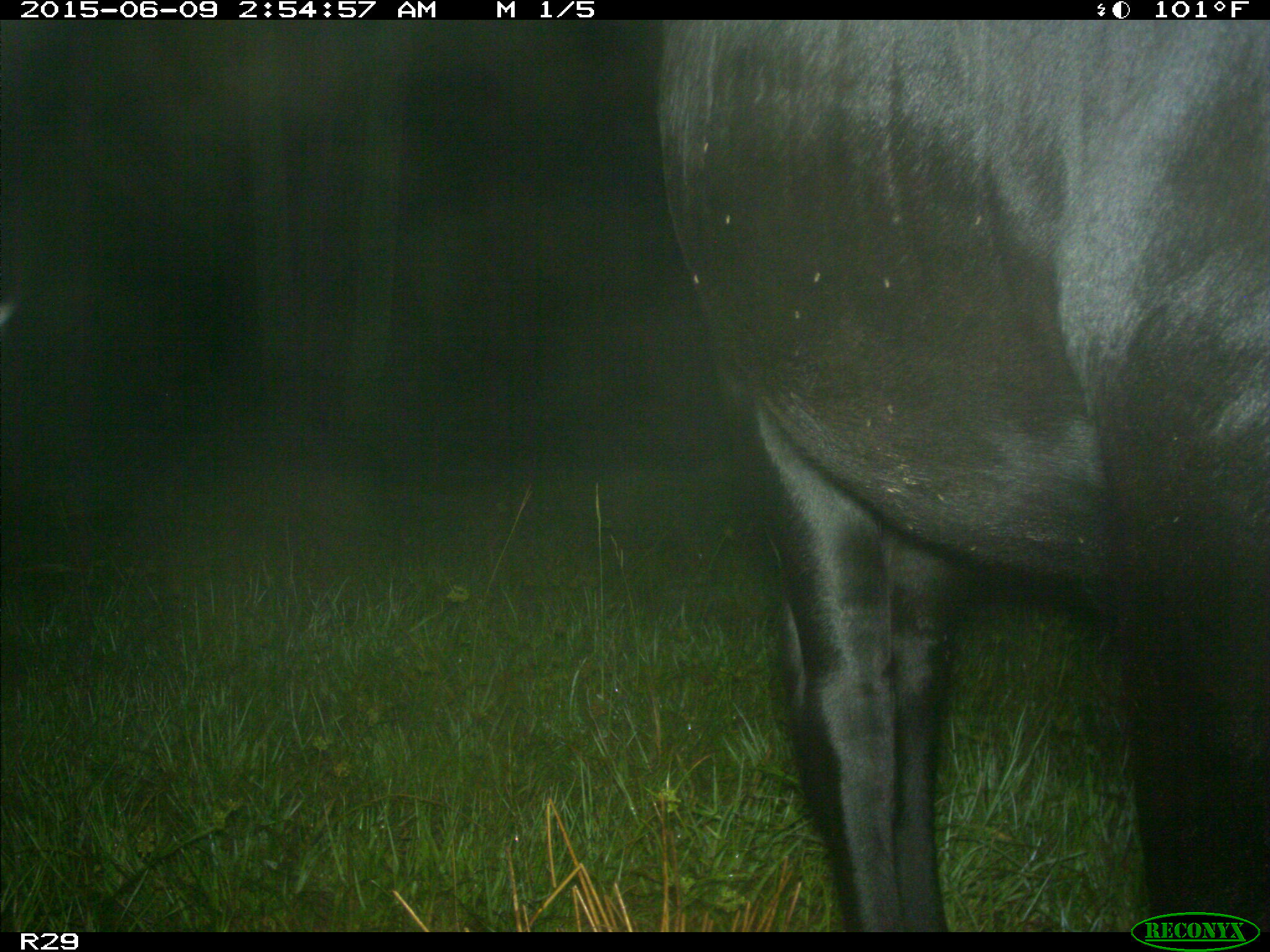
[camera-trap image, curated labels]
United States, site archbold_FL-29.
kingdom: Animalia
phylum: Chordata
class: Mammalia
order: Artiodactyla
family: Bovidae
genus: Bos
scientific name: Bos taurus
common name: domestic cow